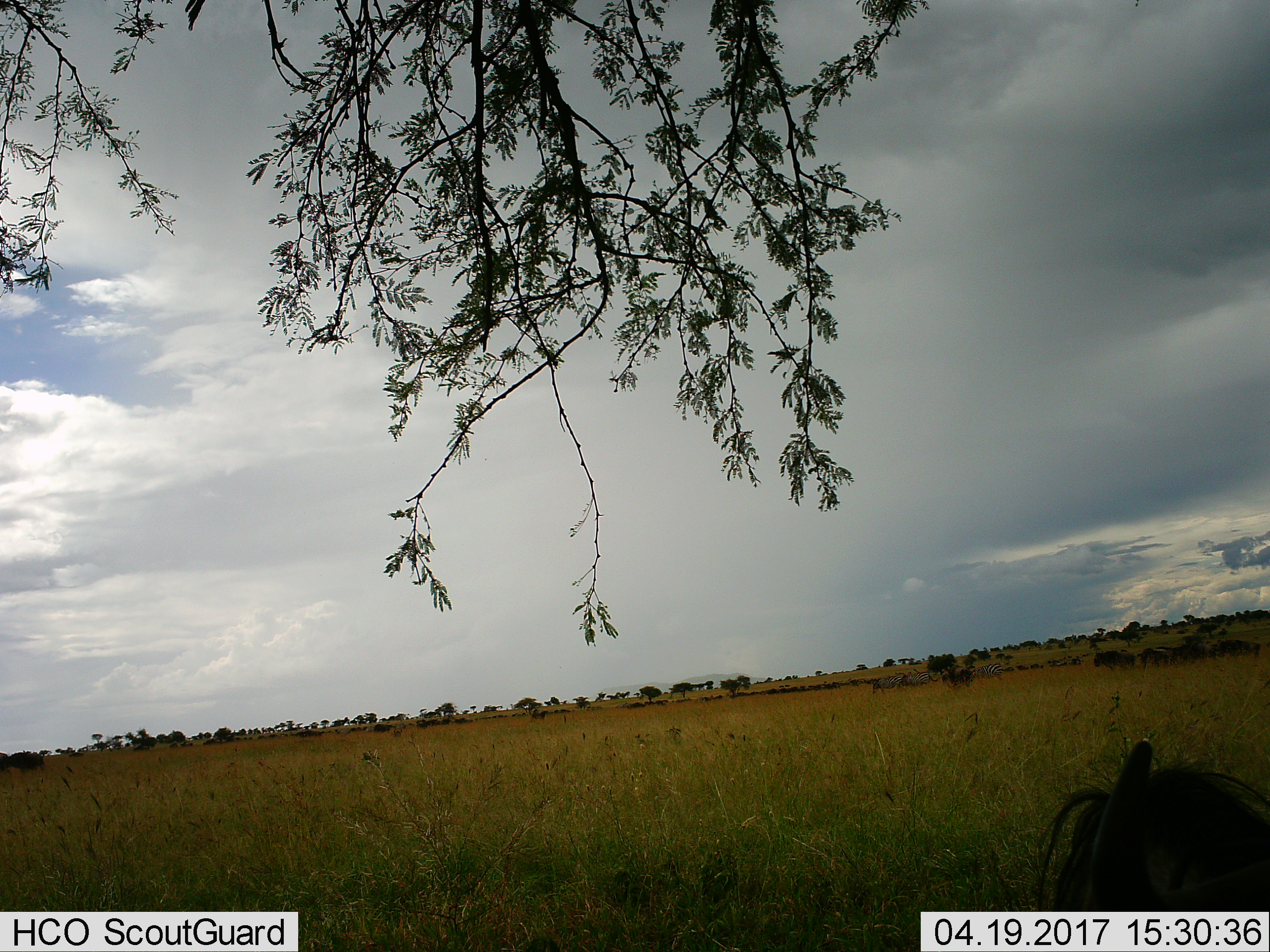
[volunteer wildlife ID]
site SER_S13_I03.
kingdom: Animalia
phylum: Chordata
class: Mammalia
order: Perissodactyla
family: Equidae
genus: Equus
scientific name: Equus quagga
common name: plains zebra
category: zebraplains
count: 5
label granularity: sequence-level